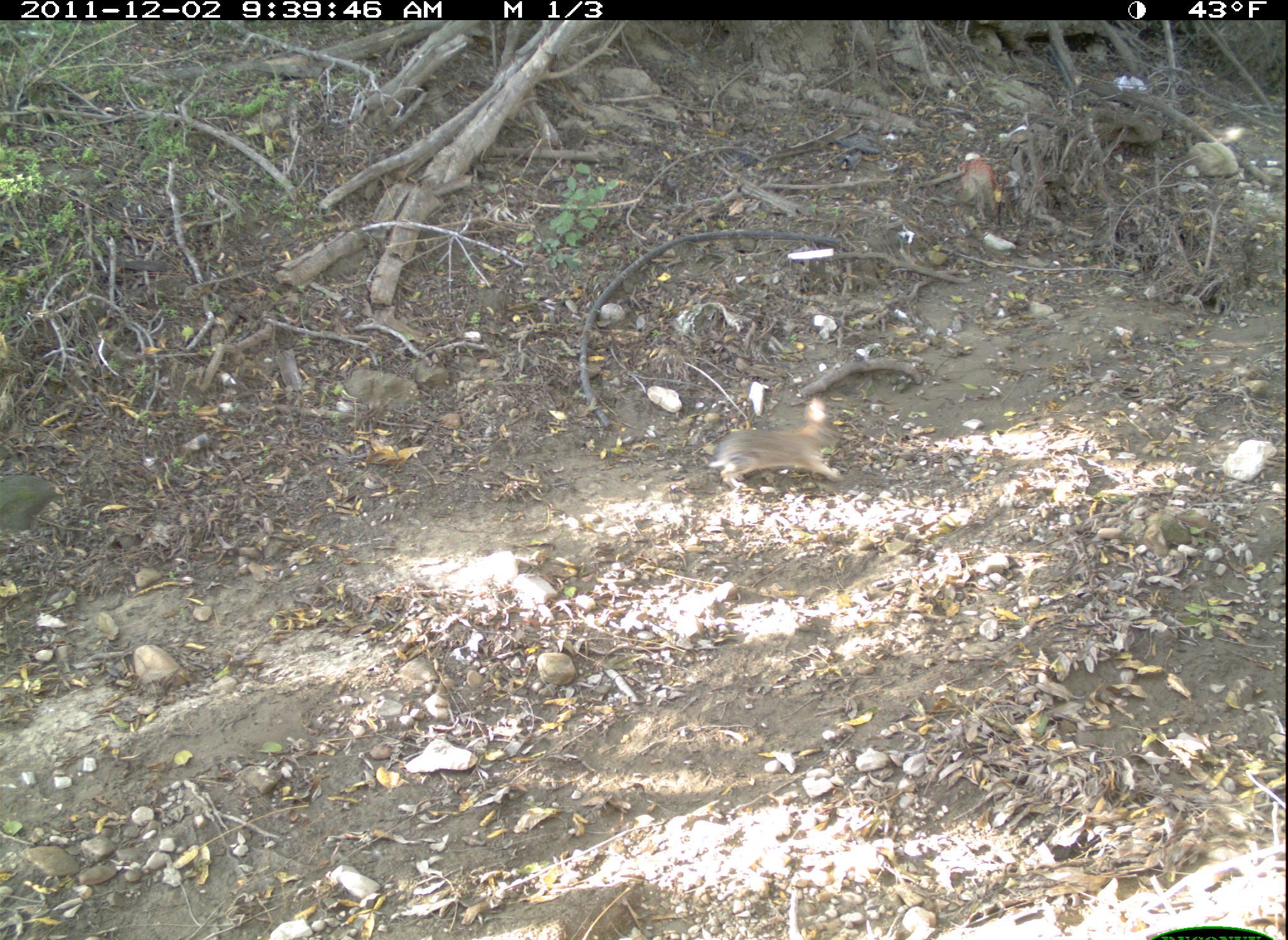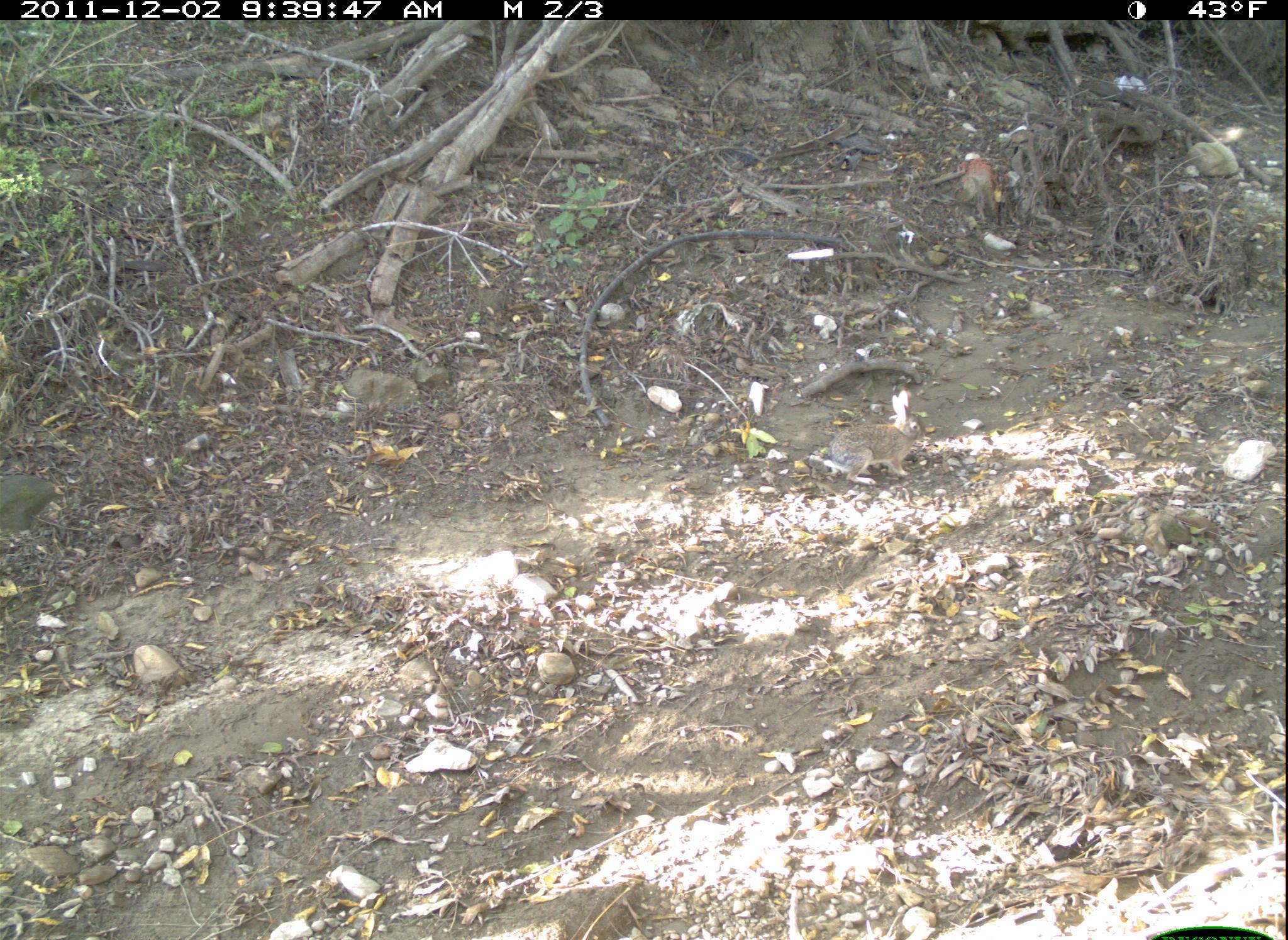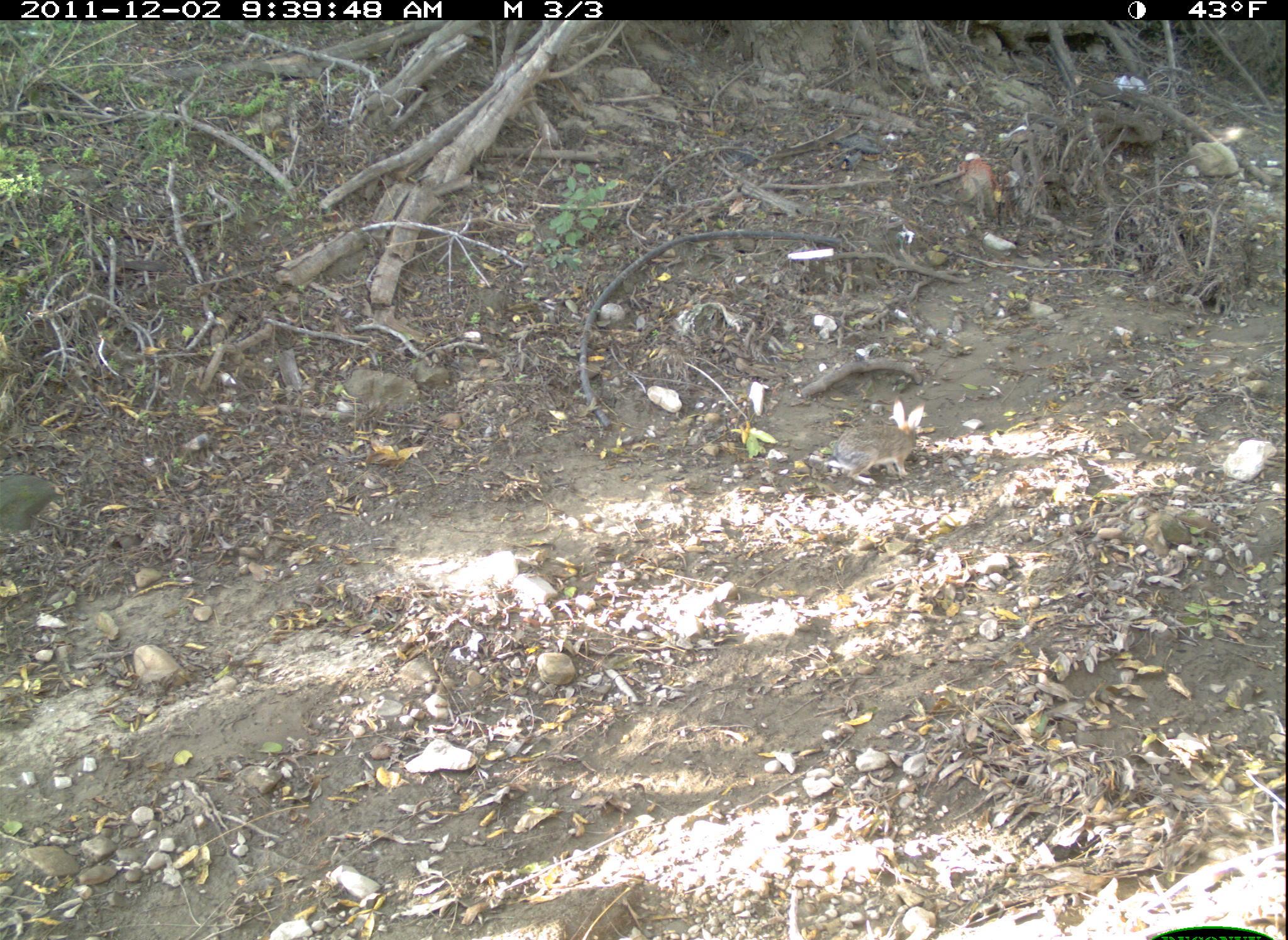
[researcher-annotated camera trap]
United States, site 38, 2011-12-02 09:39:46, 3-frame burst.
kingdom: Animalia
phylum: Chordata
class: Mammalia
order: Lagomorpha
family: Leporidae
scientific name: Leporidae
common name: rabbits and hares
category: rabbit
Rabbit (rabbits and hares) (Leporidae).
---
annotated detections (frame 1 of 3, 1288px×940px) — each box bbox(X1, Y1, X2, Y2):
rabbit: bbox(712, 382, 866, 501)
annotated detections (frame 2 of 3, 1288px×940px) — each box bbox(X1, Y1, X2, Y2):
rabbit: bbox(815, 382, 935, 503)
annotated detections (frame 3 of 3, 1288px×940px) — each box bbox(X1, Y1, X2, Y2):
rabbit: bbox(819, 395, 940, 511)